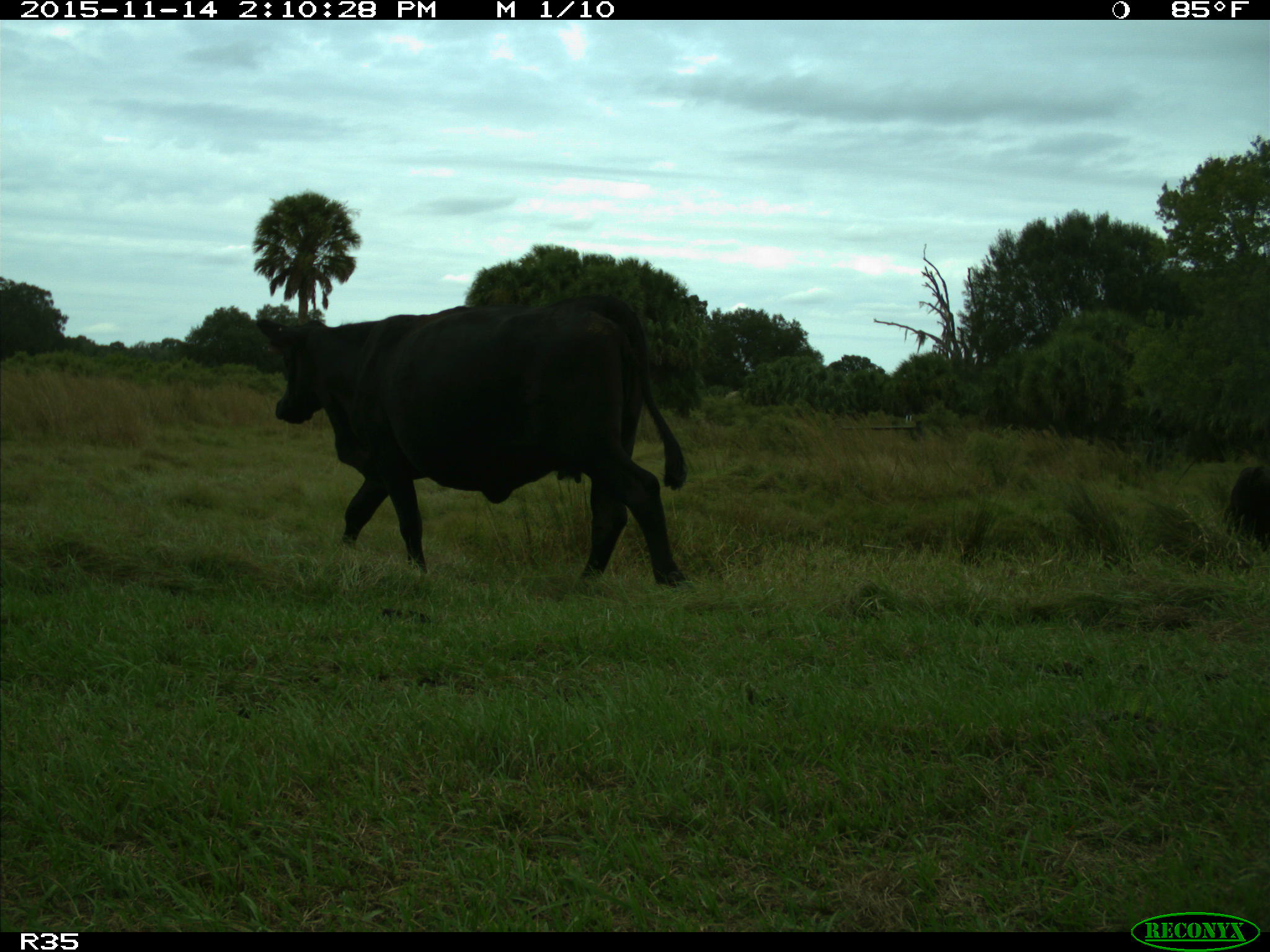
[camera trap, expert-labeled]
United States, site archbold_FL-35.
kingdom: Animalia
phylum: Chordata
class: Mammalia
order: Artiodactyla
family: Bovidae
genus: Bos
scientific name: Bos taurus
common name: domestic cow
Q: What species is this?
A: Bos taurus (domestic cow).